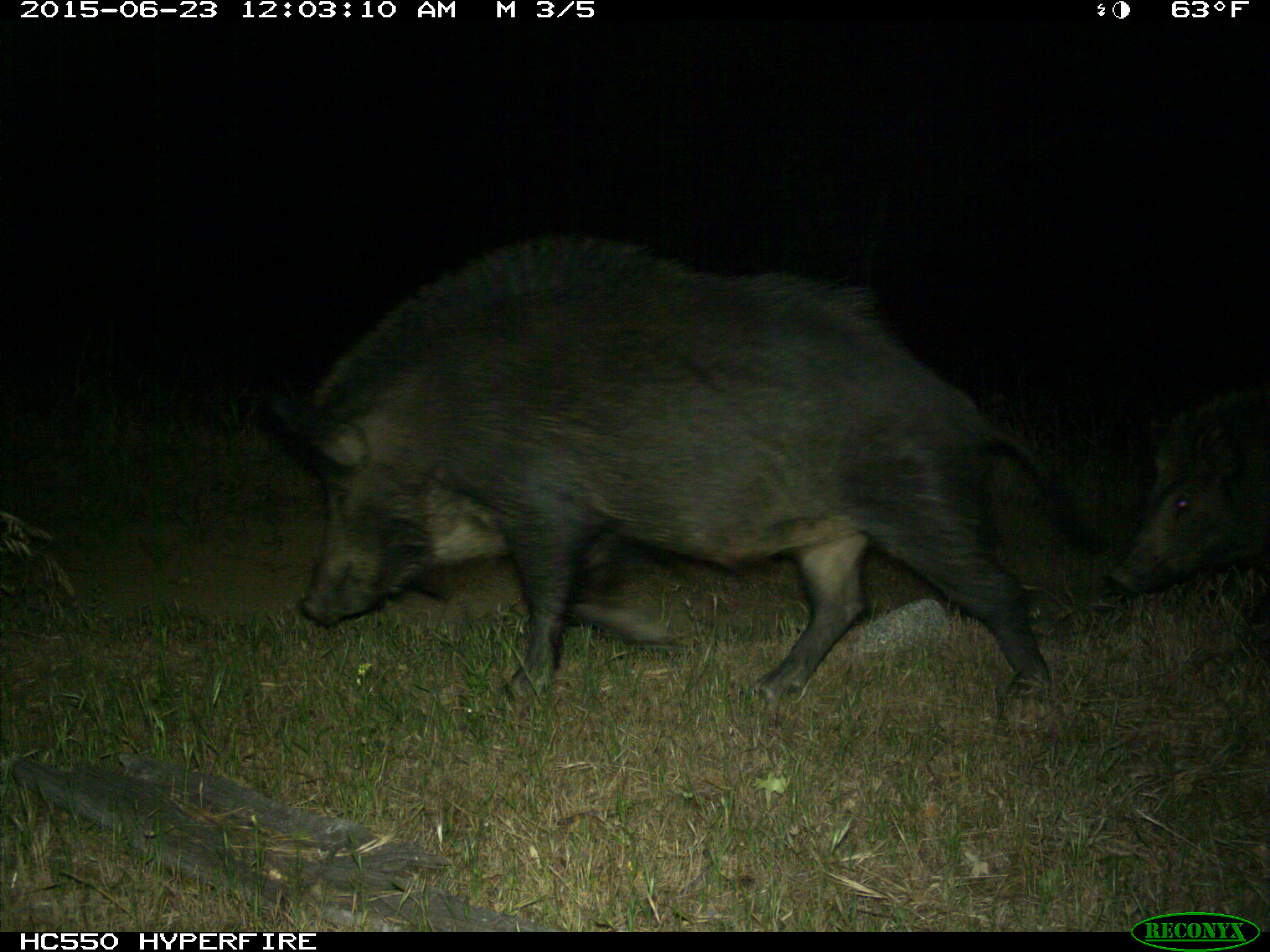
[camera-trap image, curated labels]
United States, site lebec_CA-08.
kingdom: Animalia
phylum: Chordata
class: Mammalia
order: Artiodactyla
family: Suidae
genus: Sus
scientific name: Sus scrofa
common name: wild boar